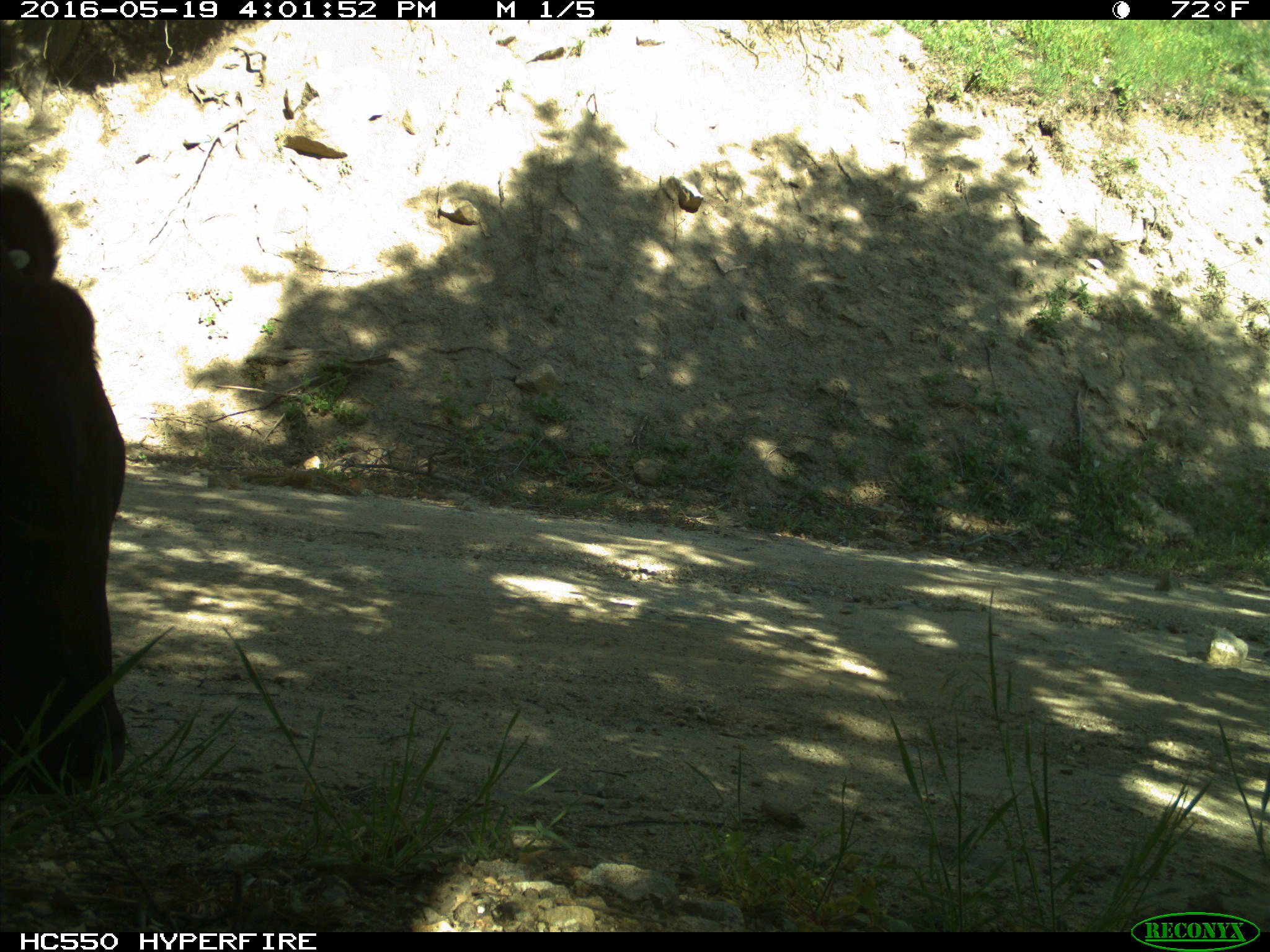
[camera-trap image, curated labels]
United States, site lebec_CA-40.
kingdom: Animalia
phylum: Chordata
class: Mammalia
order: Artiodactyla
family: Bovidae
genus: Bos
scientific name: Bos taurus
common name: domestic cow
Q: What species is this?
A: Bos taurus (domestic cow).